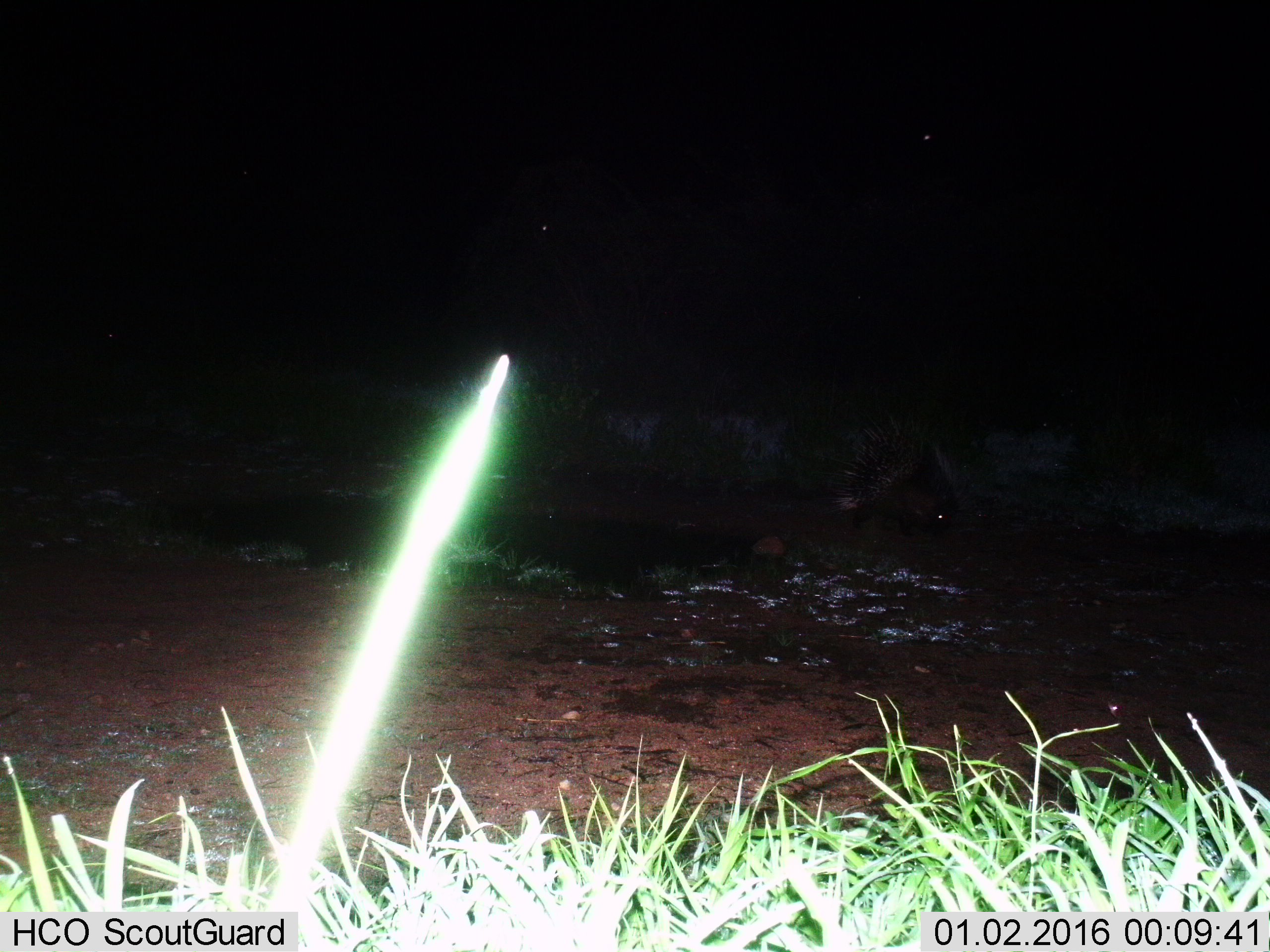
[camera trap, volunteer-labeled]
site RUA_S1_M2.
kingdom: Animalia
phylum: Chordata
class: Mammalia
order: Rodentia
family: Hystricidae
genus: Hystrix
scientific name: Hystrix cristata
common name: crested porcupine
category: porcupine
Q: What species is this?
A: Porcupine (crested porcupine) (Hystrix cristata).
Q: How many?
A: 1.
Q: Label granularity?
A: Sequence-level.